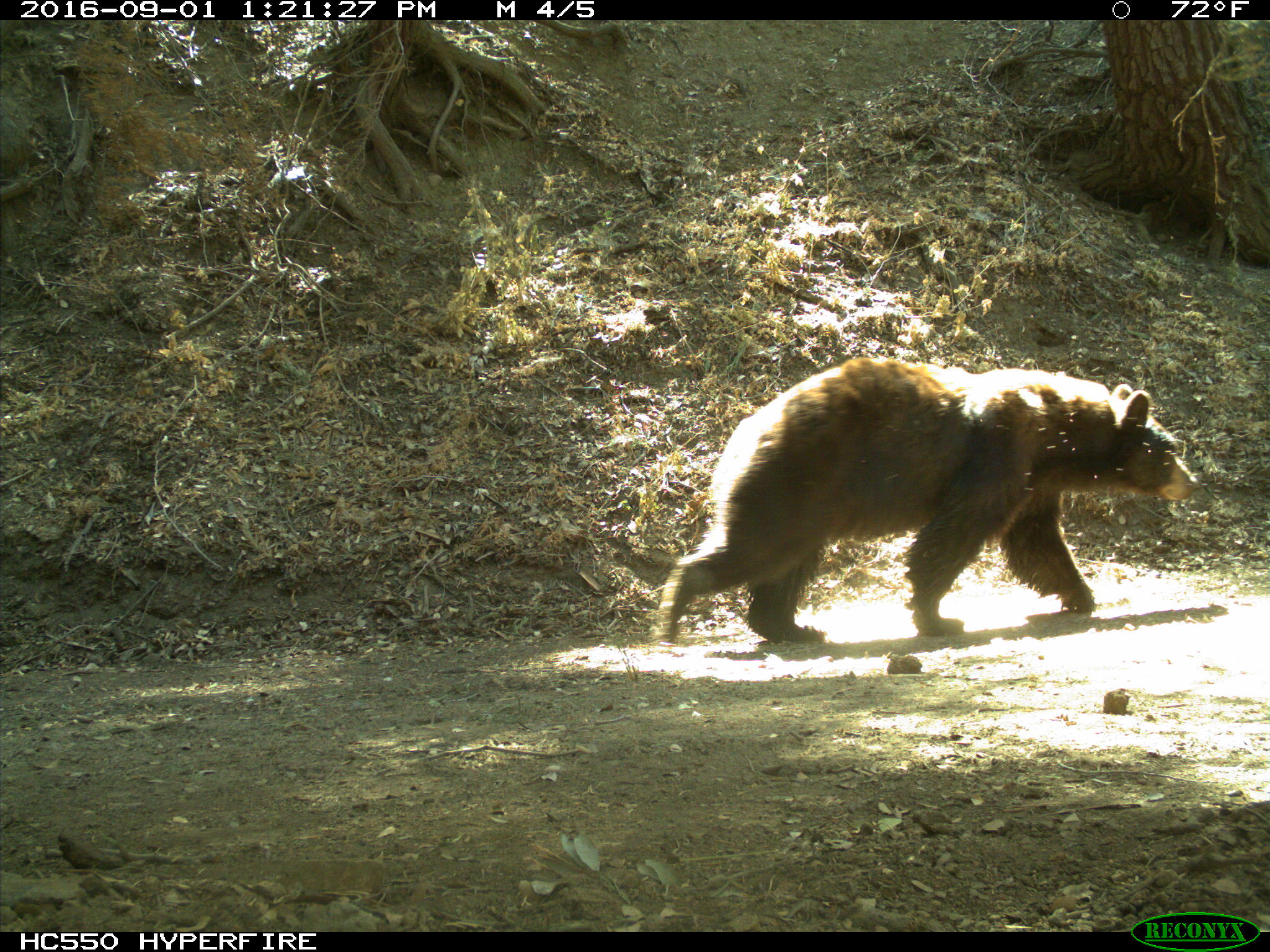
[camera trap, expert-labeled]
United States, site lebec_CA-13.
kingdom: Animalia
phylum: Chordata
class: Mammalia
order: Carnivora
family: Ursidae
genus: Ursus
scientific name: Ursus americanus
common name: american black bear